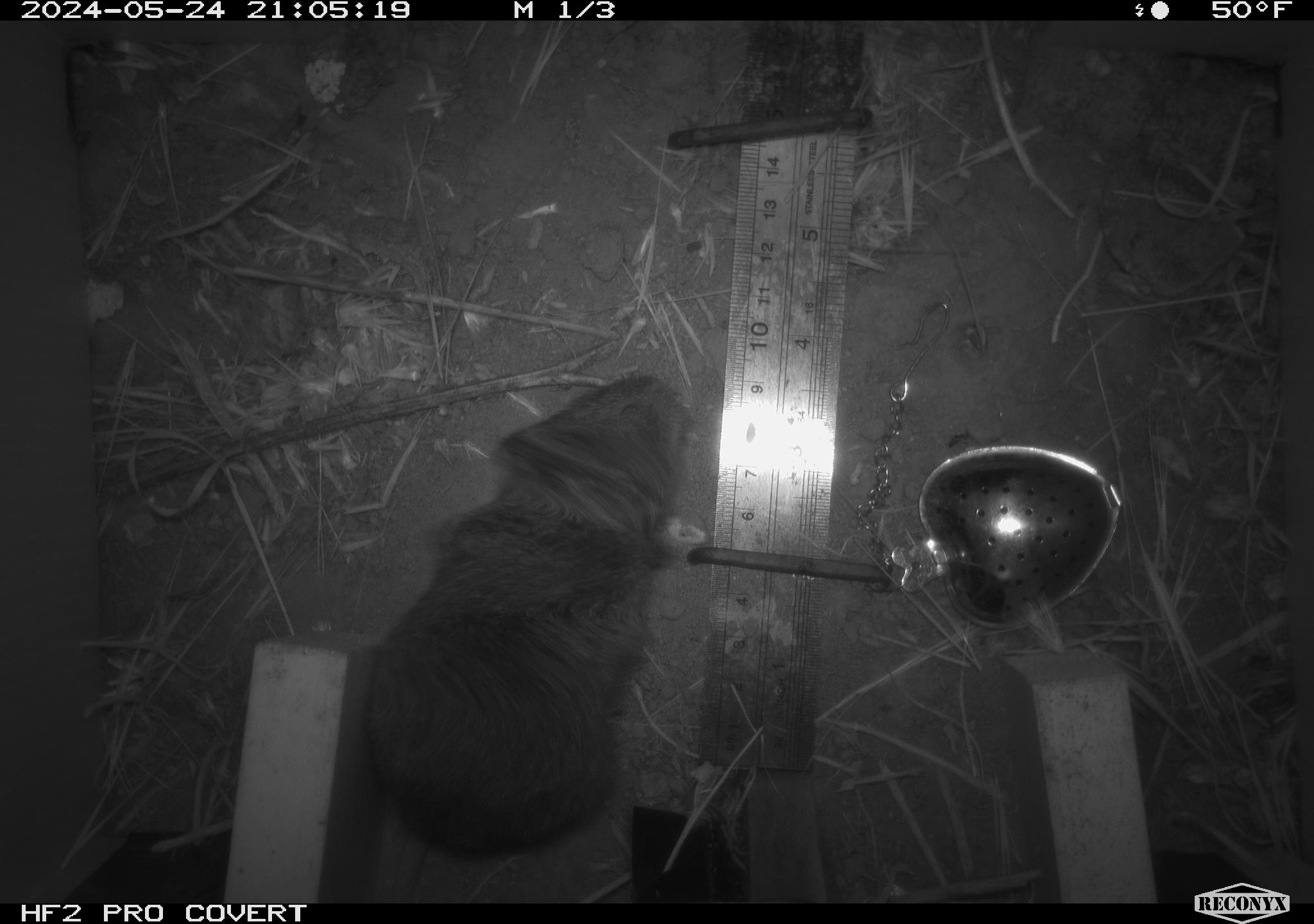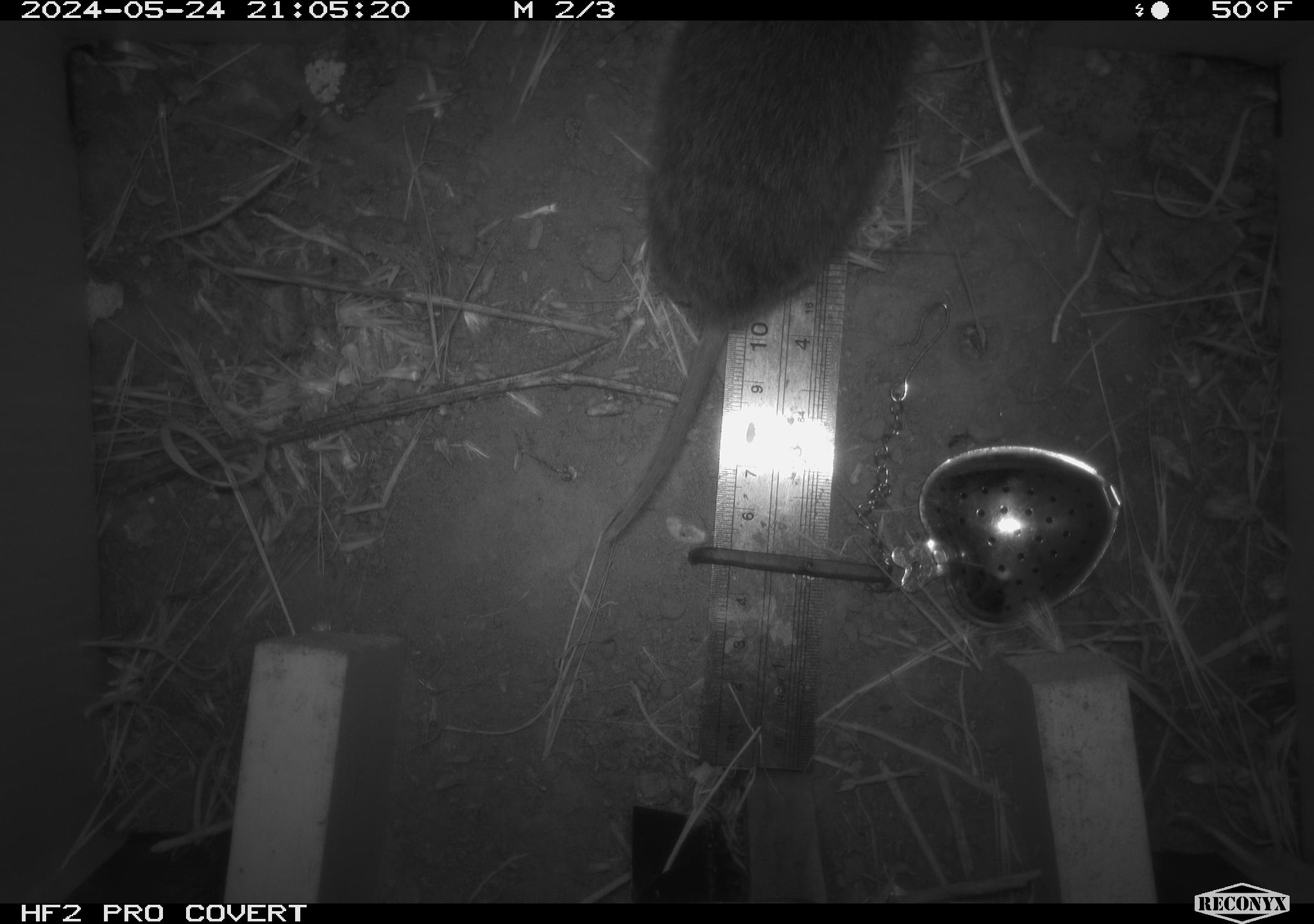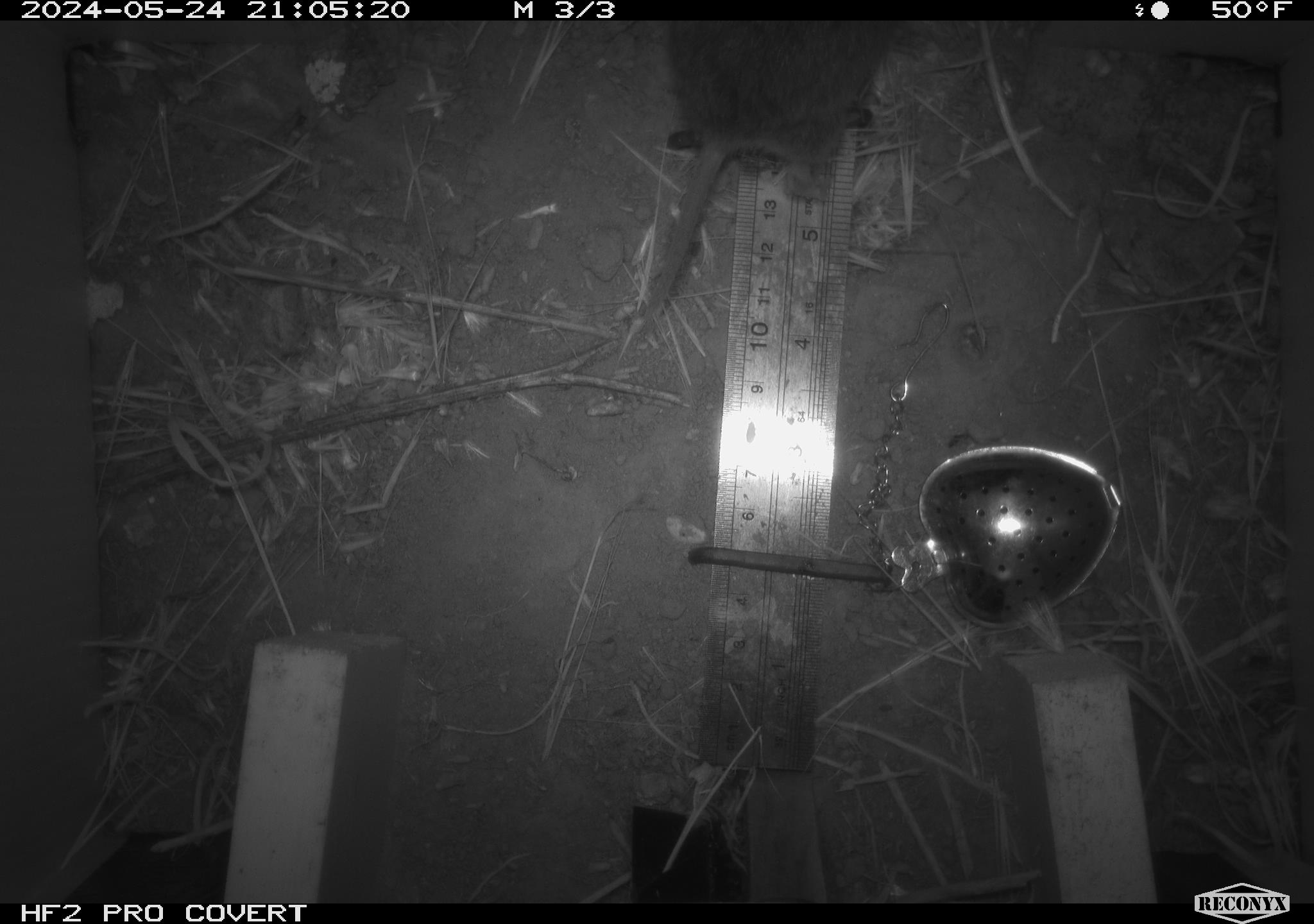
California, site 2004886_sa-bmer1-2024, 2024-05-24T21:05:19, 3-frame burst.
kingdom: Animalia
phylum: Chordata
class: Mammalia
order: Rodentia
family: Cricetidae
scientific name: Arvicolinae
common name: voles, lemmings, and muskrats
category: arvicolinae subfamily